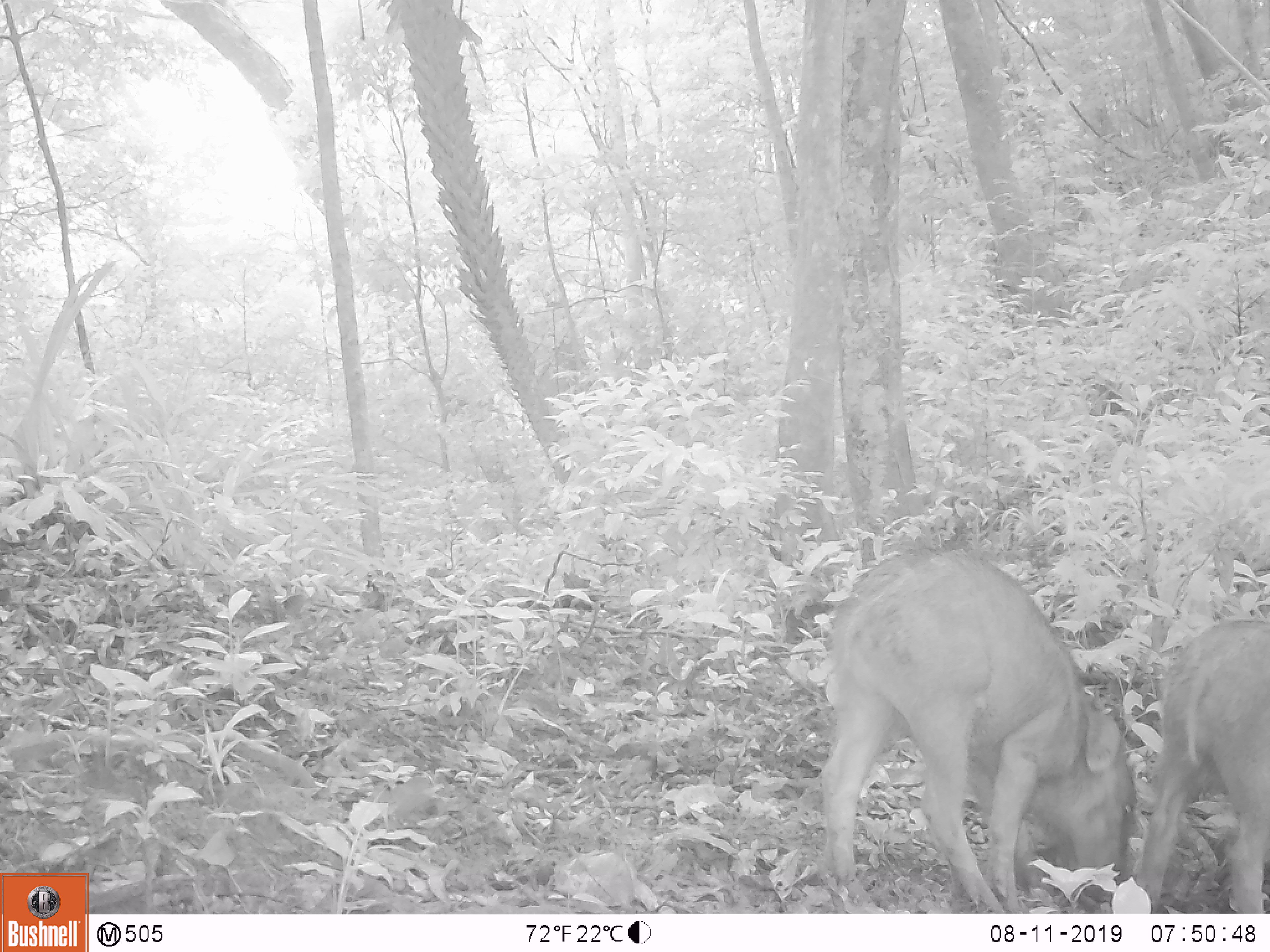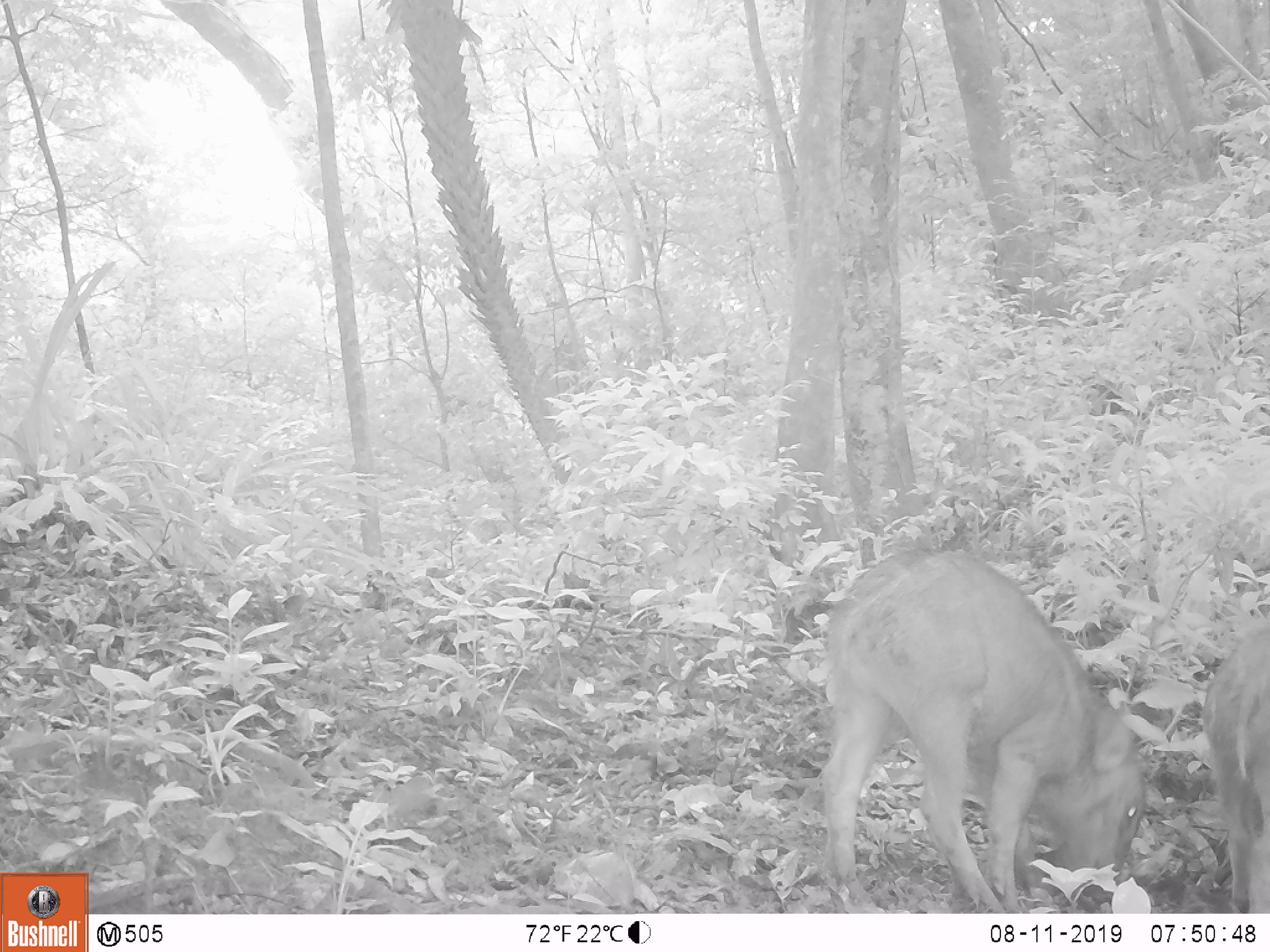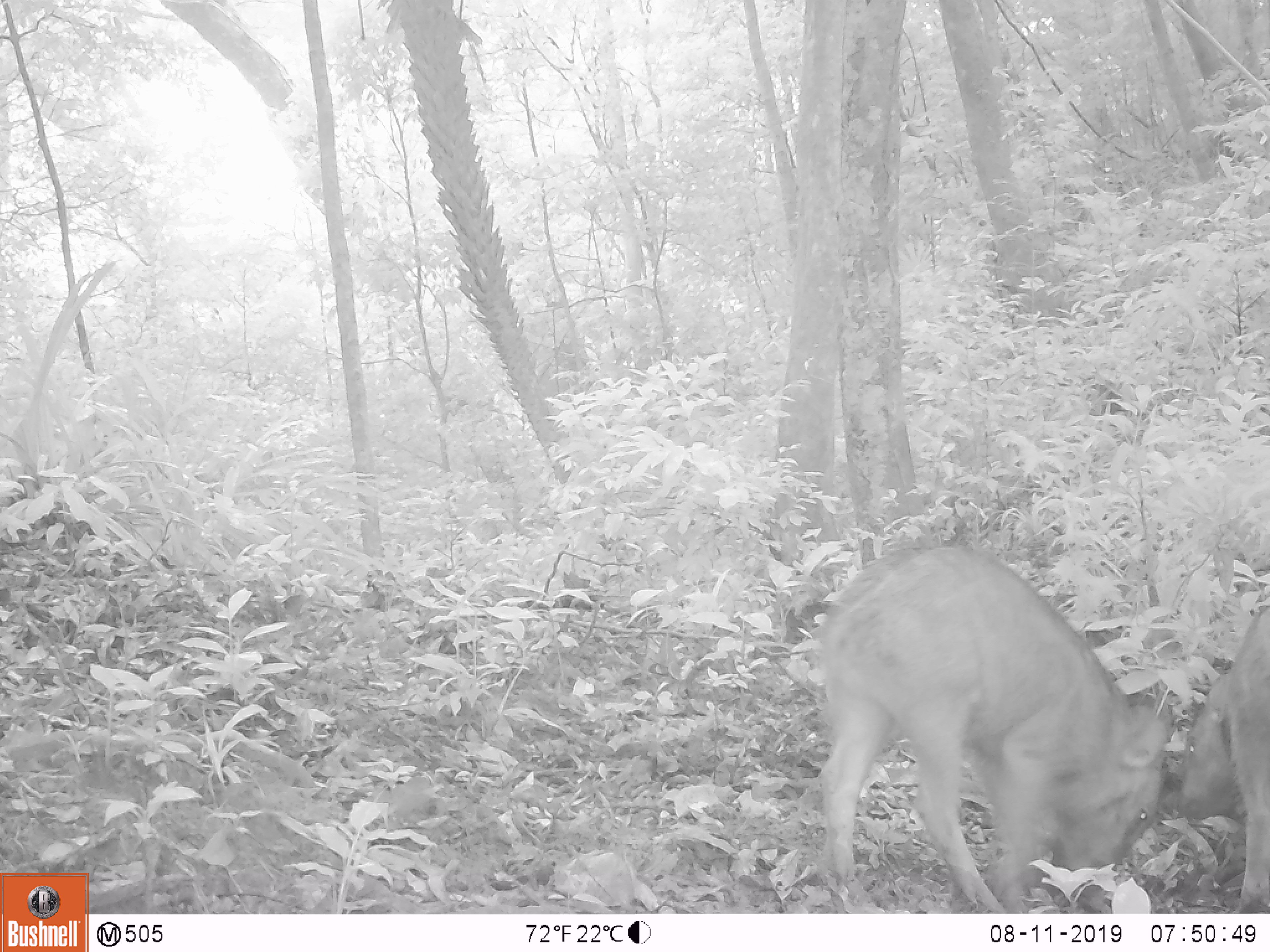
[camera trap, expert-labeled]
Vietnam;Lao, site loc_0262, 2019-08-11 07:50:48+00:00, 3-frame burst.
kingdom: Animalia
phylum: Chordata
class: Mammalia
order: Artiodactyla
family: Suidae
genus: Sus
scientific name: Sus scrofa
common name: eurasian wild pig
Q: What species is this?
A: Eurasian wild pig (Sus scrofa).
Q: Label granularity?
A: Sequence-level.